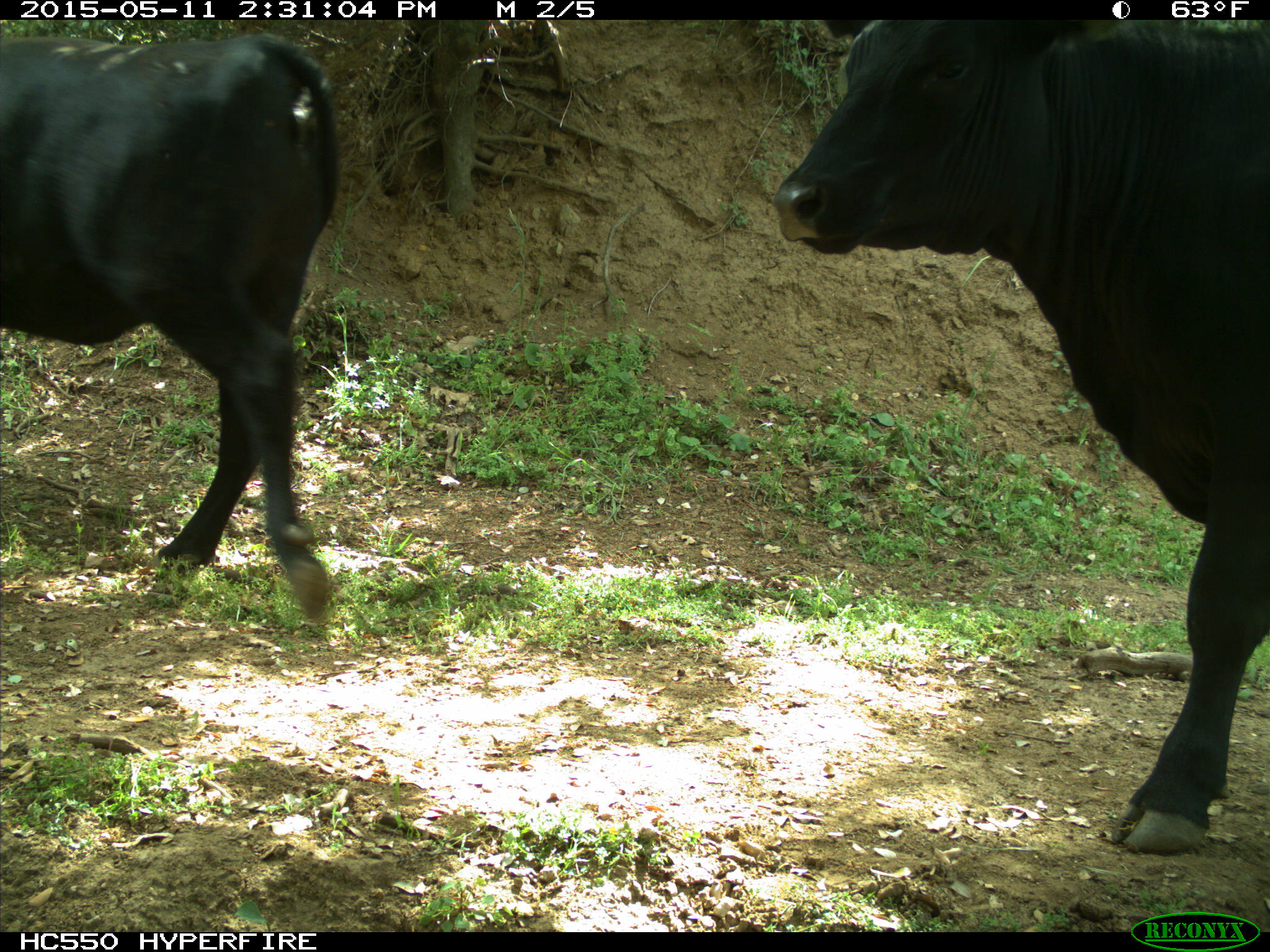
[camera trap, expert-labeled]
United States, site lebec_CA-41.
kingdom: Animalia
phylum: Chordata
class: Mammalia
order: Artiodactyla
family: Bovidae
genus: Bos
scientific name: Bos taurus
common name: domestic cow